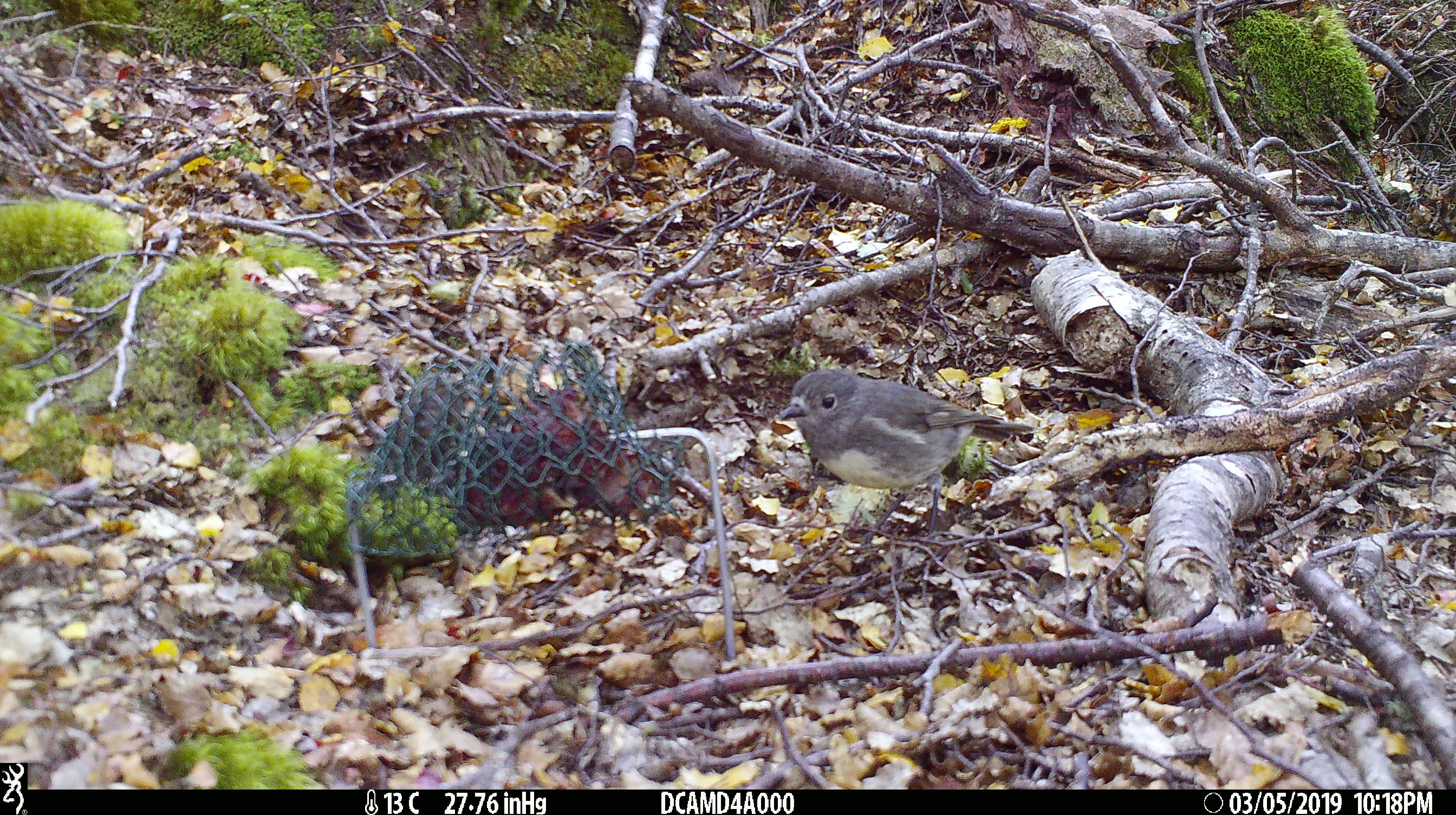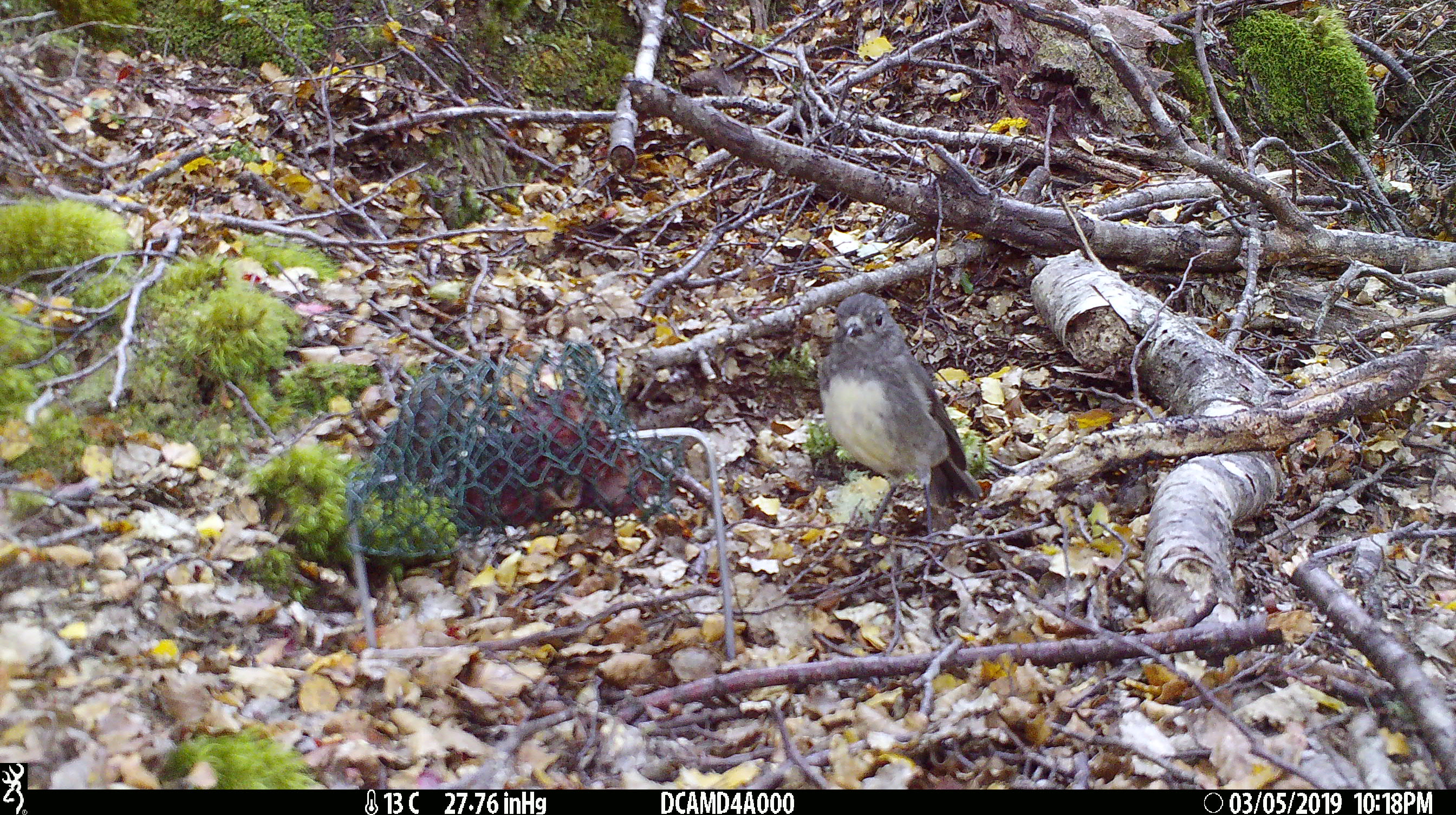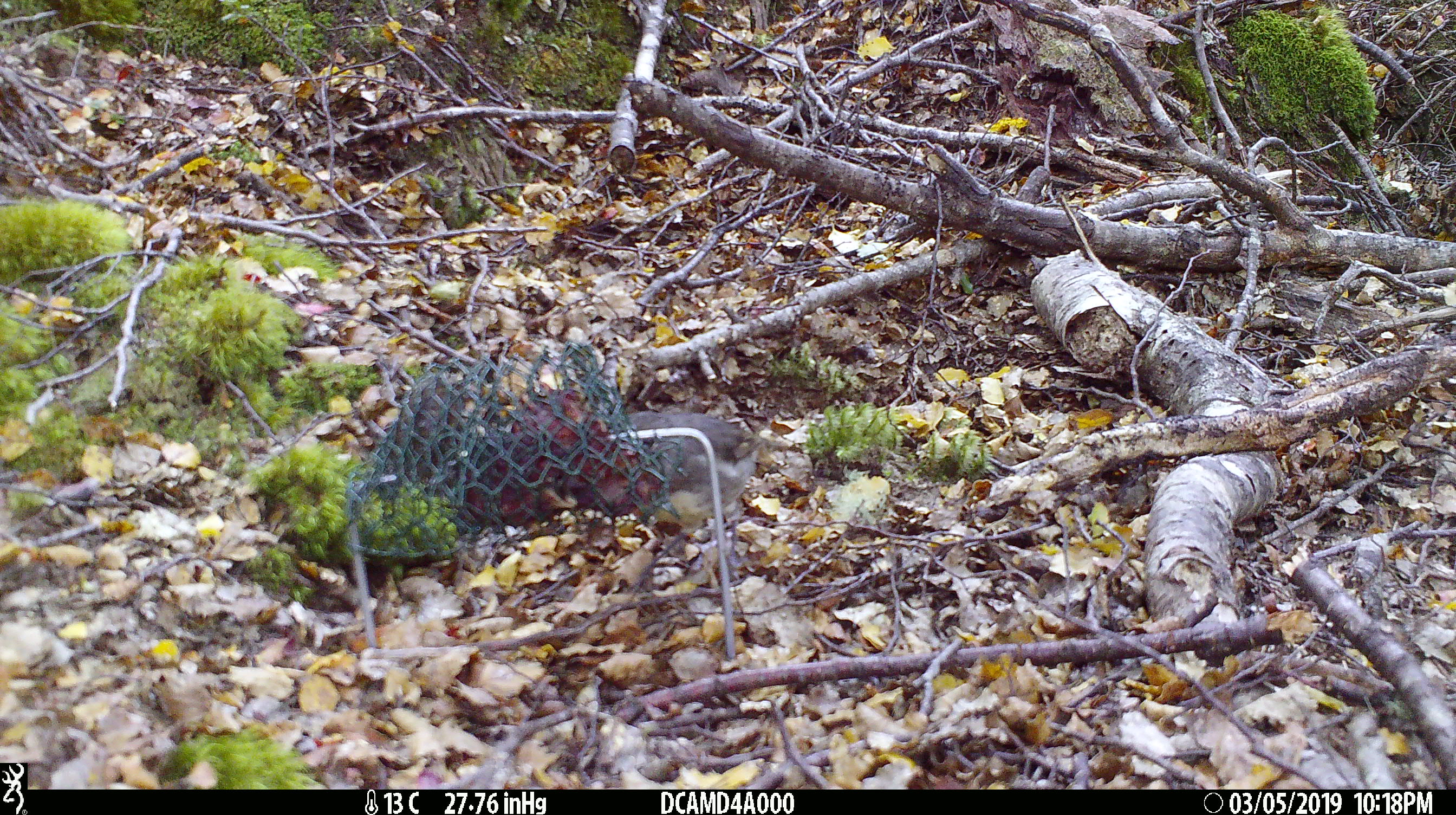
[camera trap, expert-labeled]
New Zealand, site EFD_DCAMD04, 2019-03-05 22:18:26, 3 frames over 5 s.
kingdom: Animalia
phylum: Chordata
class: Aves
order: Passeriformes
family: Petroicidae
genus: Petroica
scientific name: Petroica australis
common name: new zealand robin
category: robin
Robin (new zealand robin) (Petroica australis).